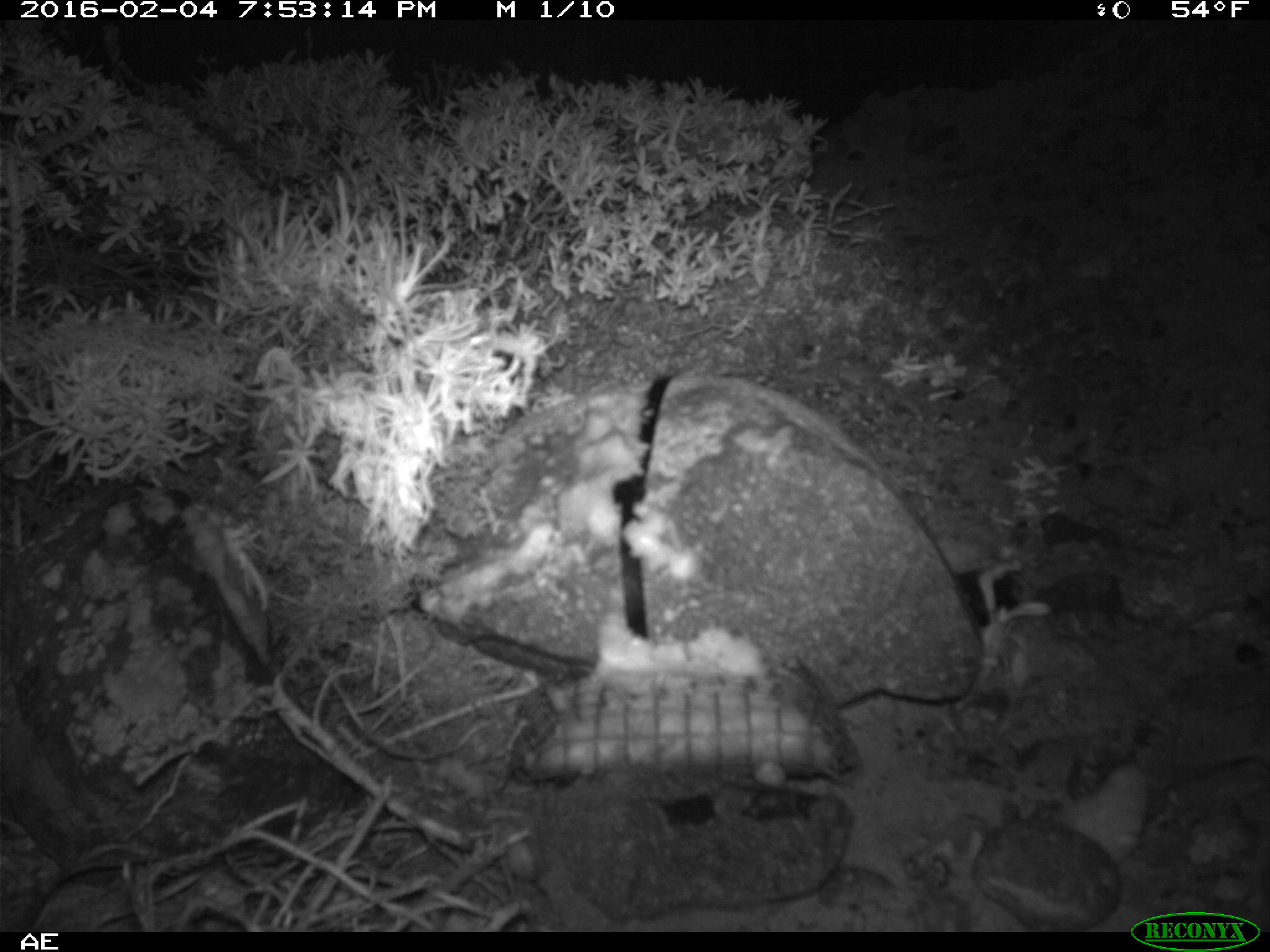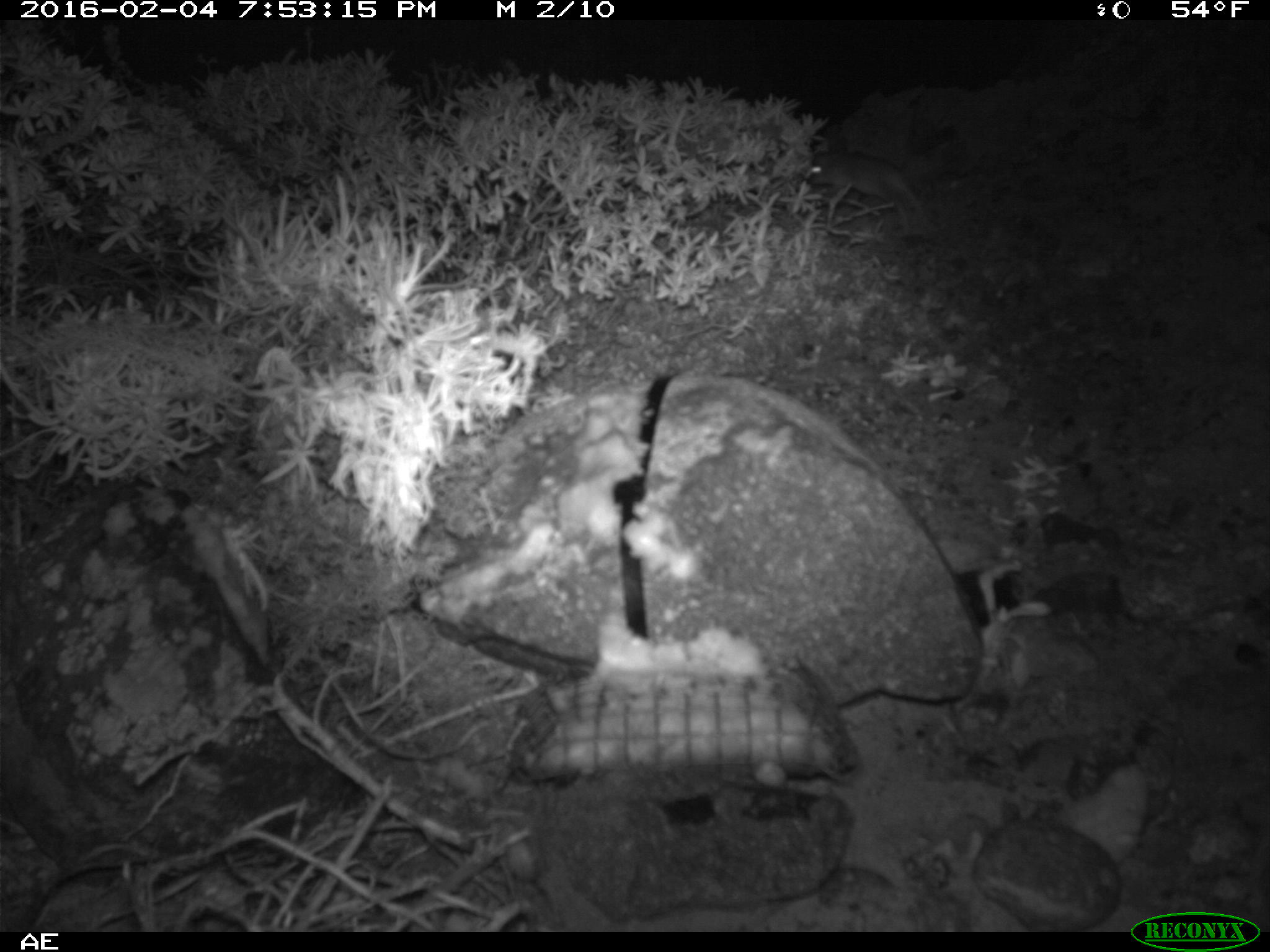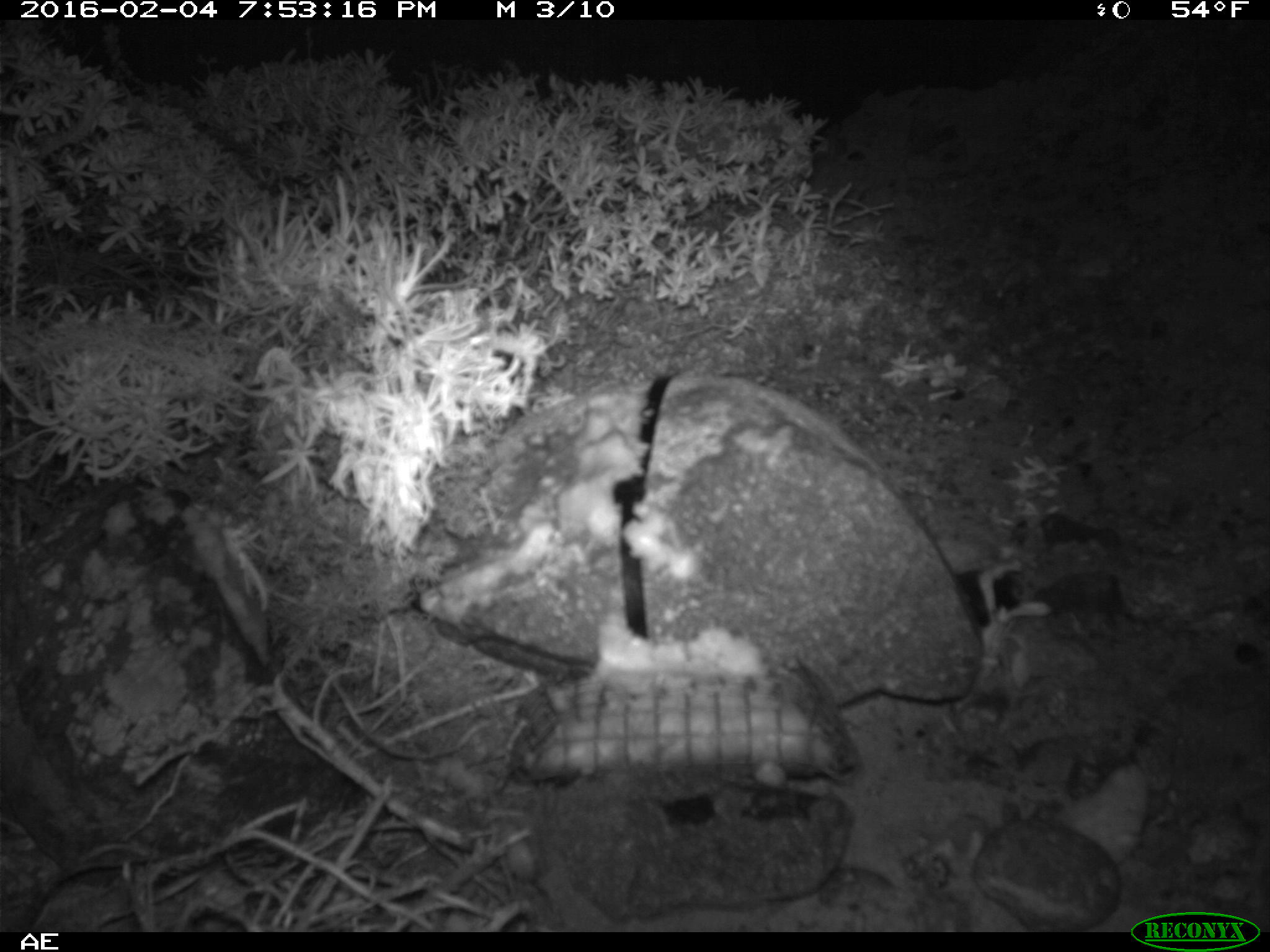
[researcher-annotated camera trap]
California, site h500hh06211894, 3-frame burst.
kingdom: Animalia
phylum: Chordata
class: Mammalia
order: Rodentia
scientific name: Rodentia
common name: rodent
Rodent (Rodentia).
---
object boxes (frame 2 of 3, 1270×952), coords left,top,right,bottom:
rodent: 801,152,927,232